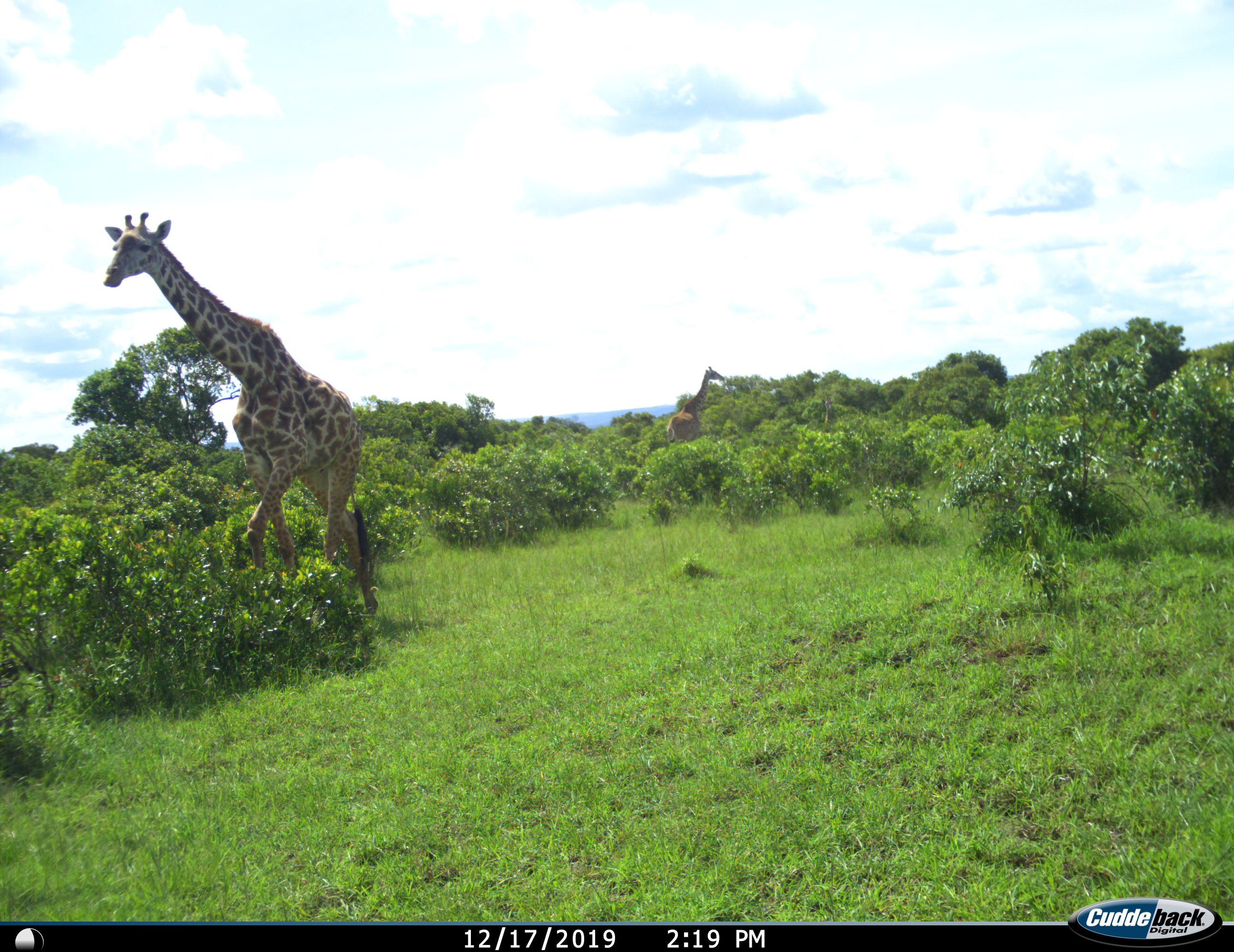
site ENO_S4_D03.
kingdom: Animalia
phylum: Chordata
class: Mammalia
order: Artiodactyla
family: Giraffidae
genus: Giraffa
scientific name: Giraffa camelopardalis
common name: giraffe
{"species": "giraffe (Giraffa camelopardalis)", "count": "2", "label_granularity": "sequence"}